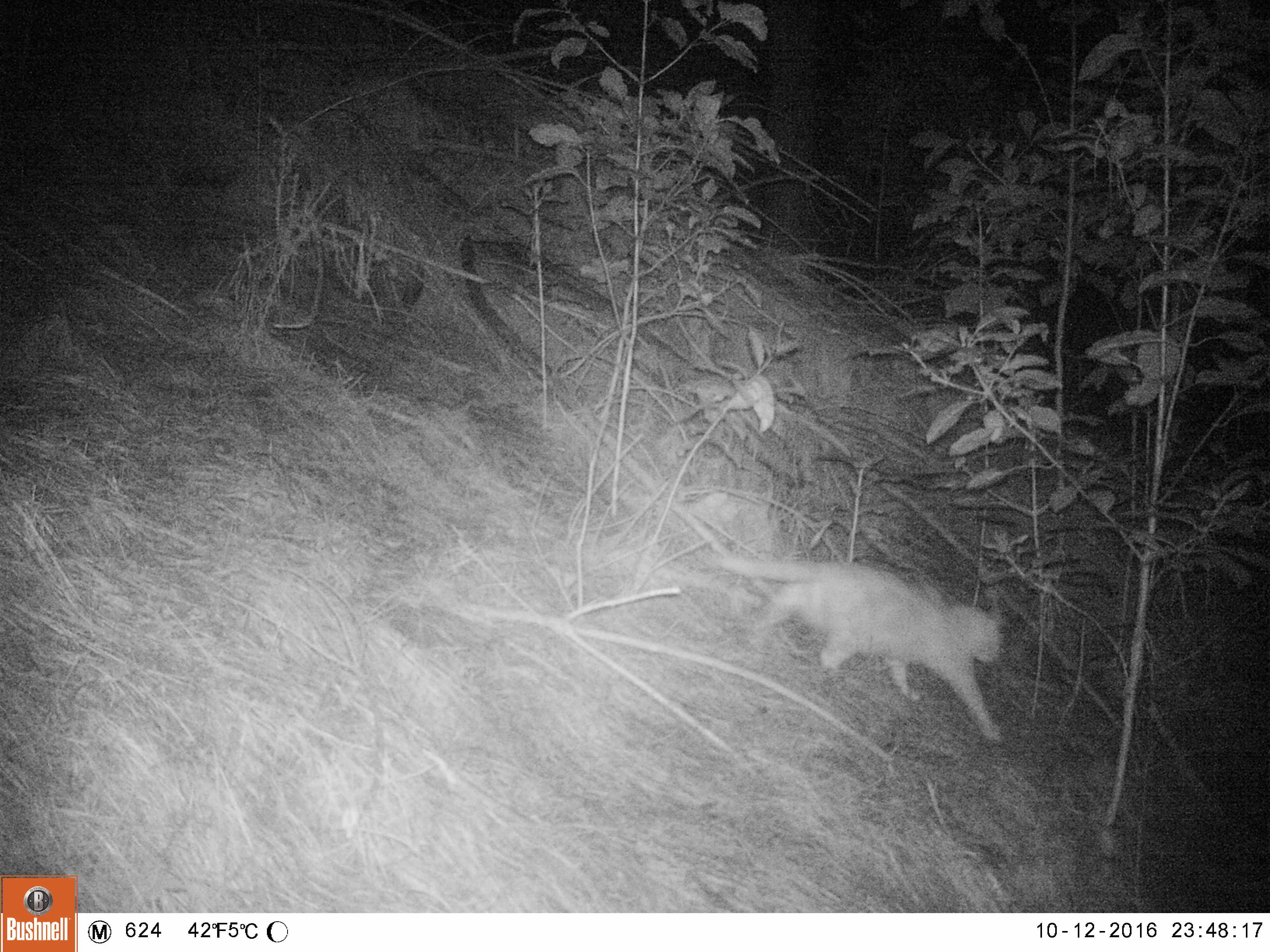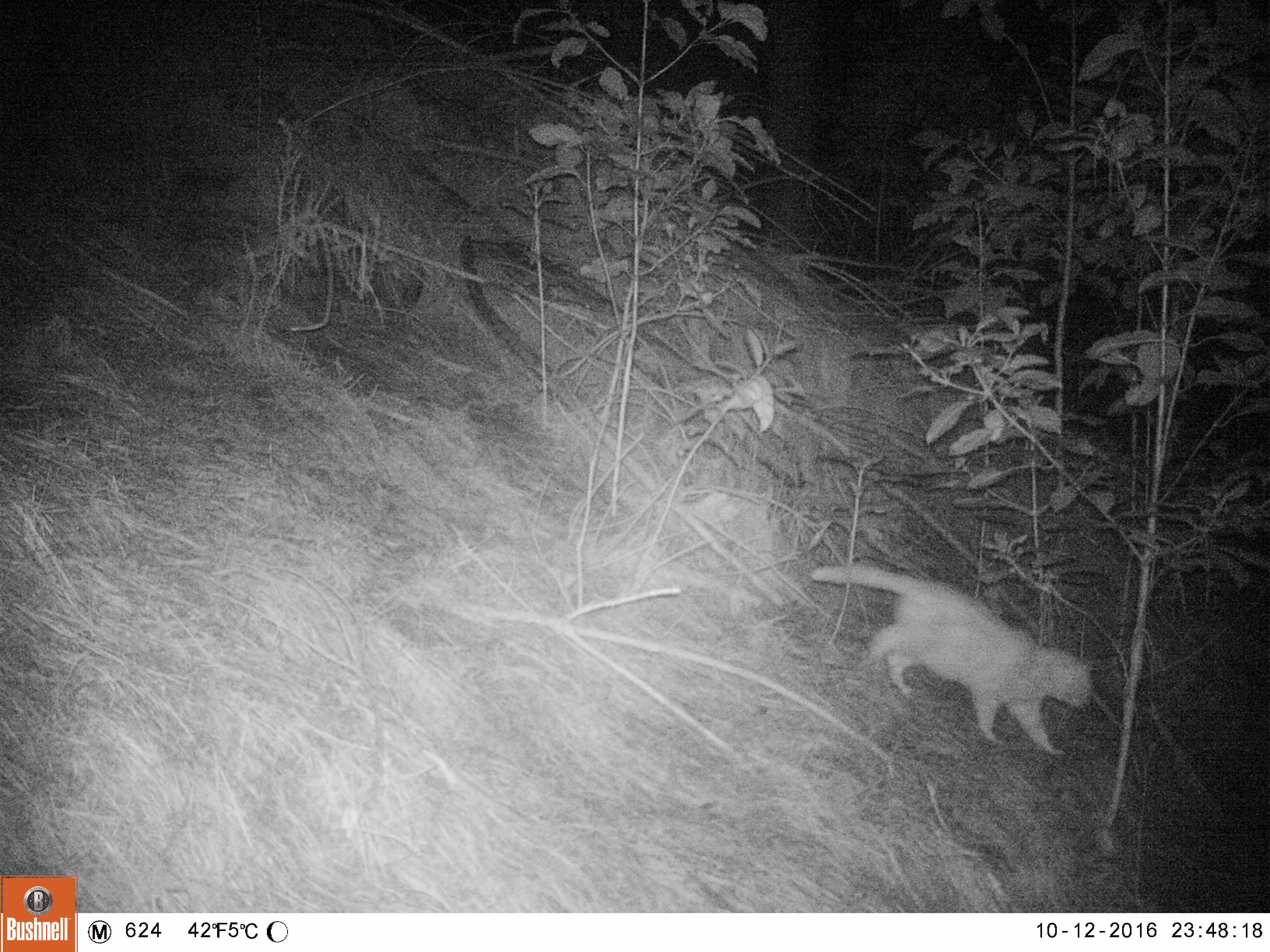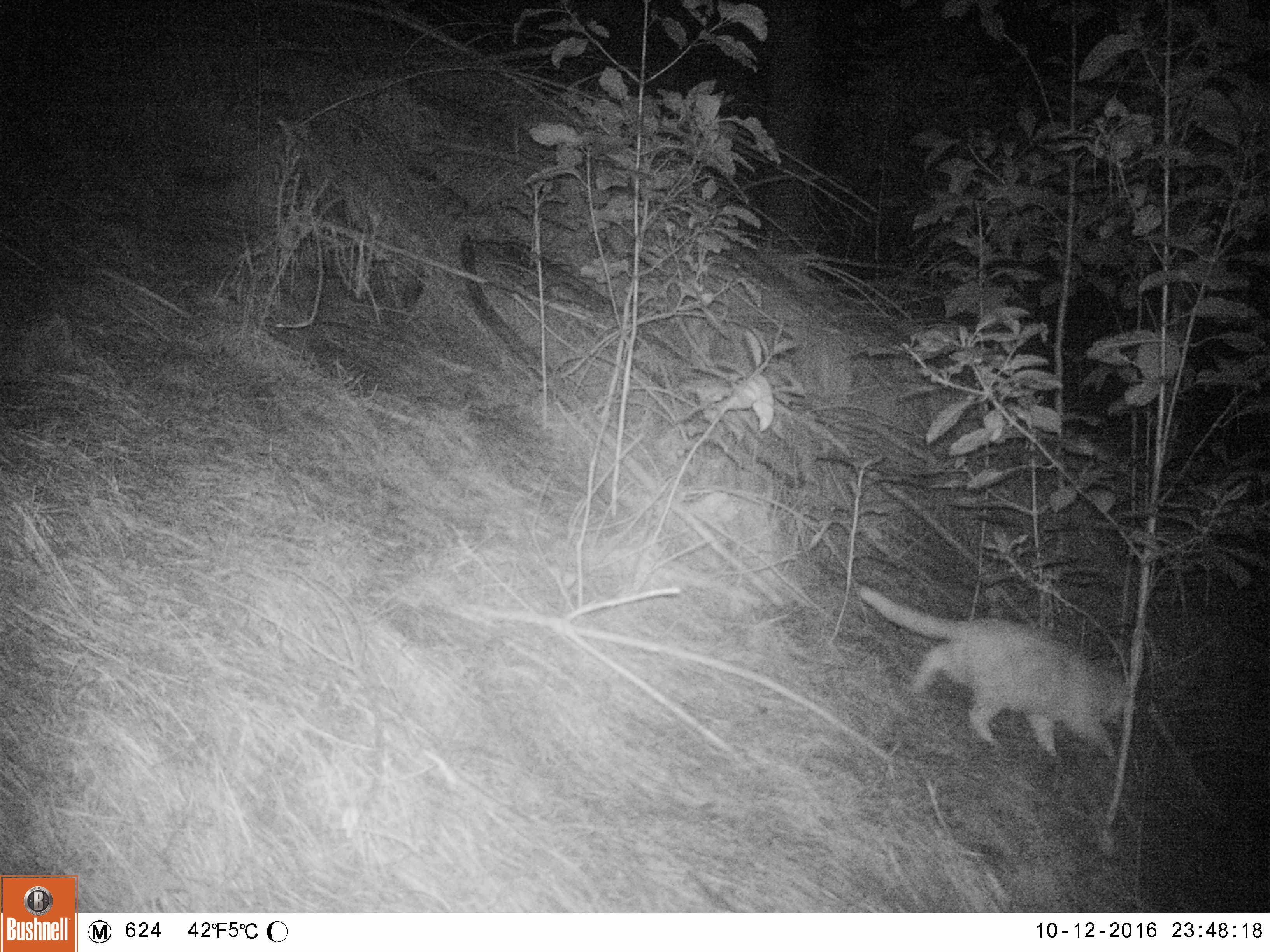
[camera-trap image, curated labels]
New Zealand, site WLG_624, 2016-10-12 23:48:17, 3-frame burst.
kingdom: Animalia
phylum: Chordata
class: Mammalia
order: Carnivora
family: Felidae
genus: Felis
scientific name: Felis catus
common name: domestic cat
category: cat